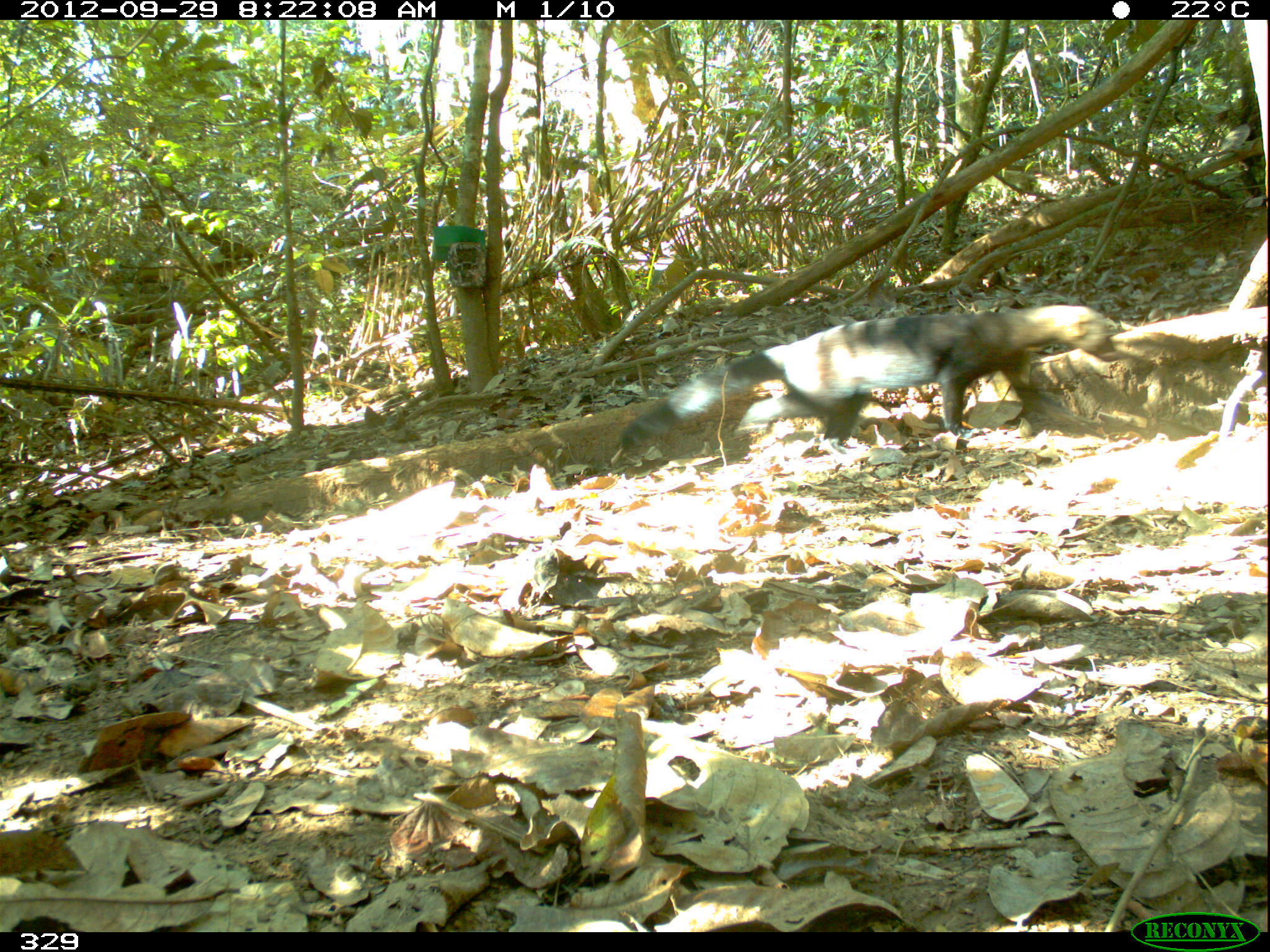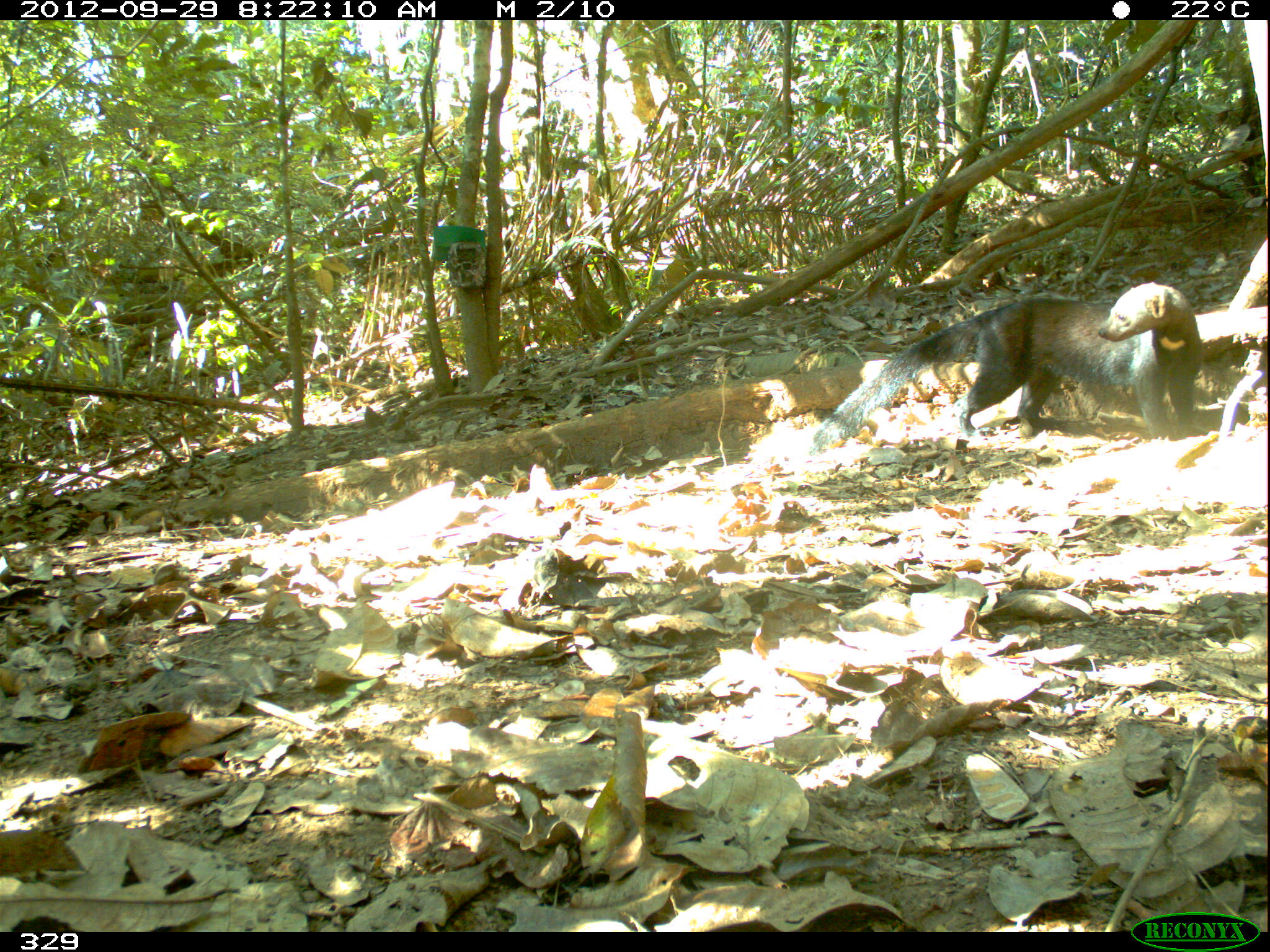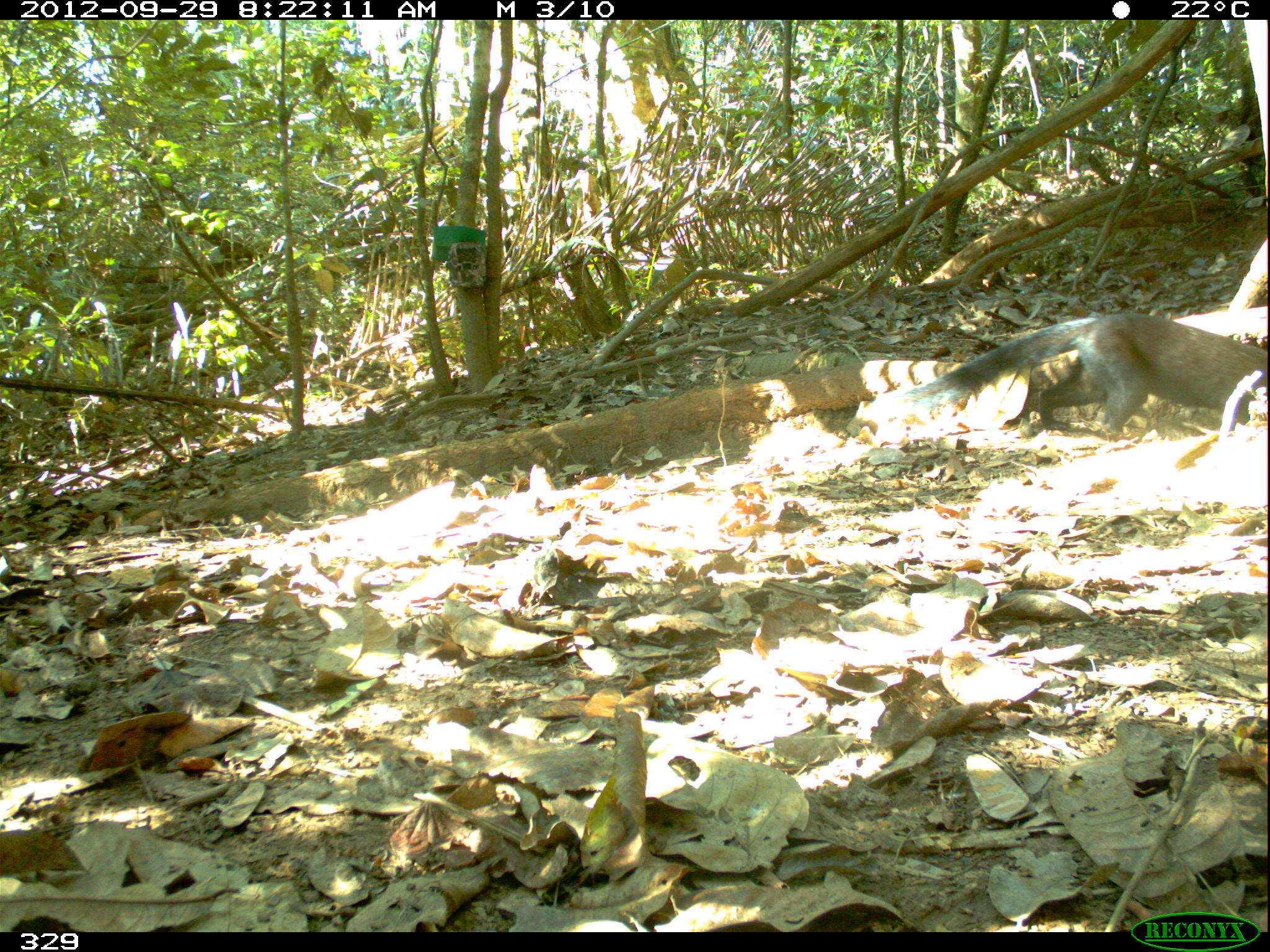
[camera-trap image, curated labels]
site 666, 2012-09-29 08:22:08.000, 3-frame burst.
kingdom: Animalia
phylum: Chordata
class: Mammalia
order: Carnivora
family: Mustelidae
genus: Eira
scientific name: Eira barbara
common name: tayra